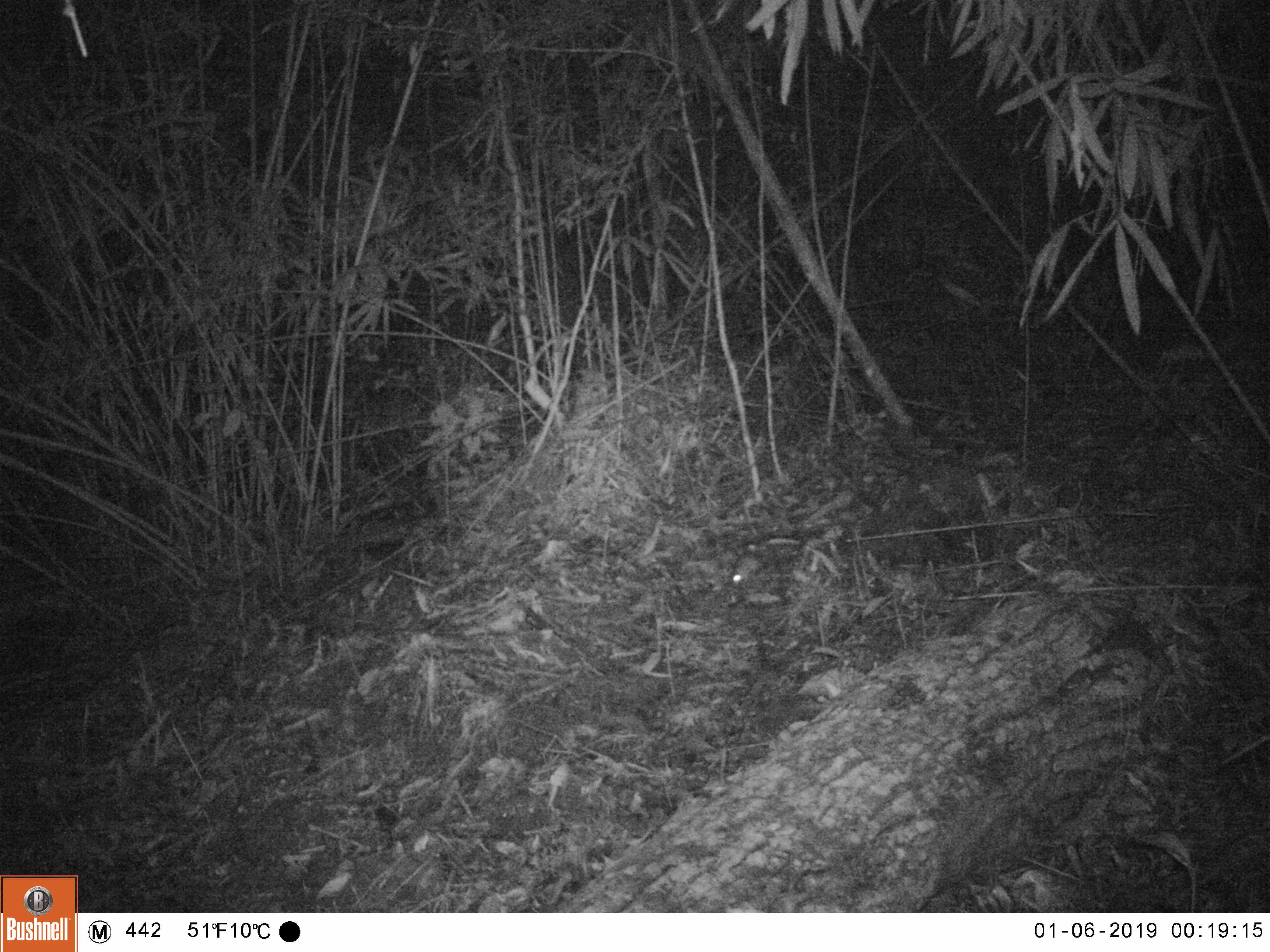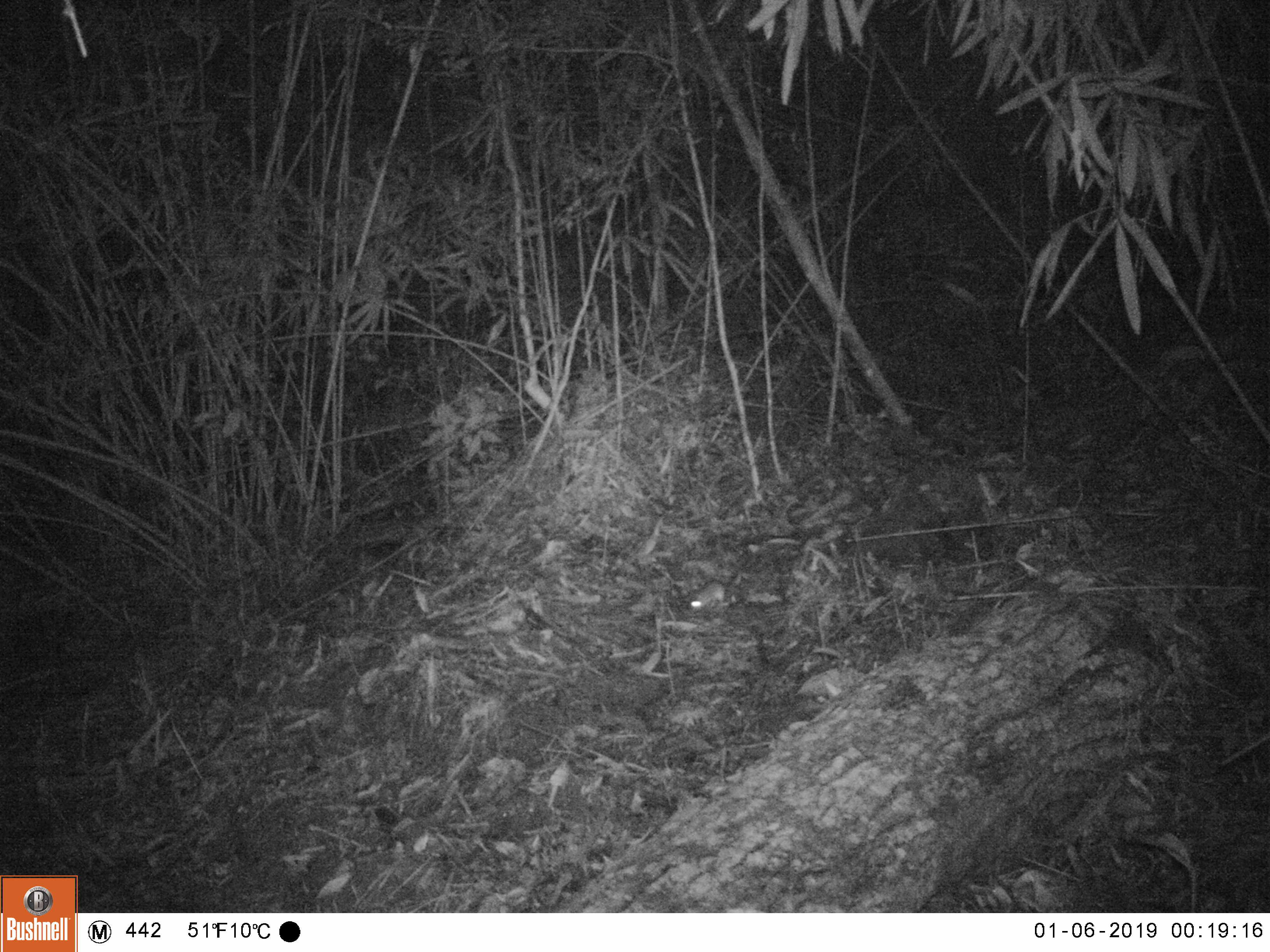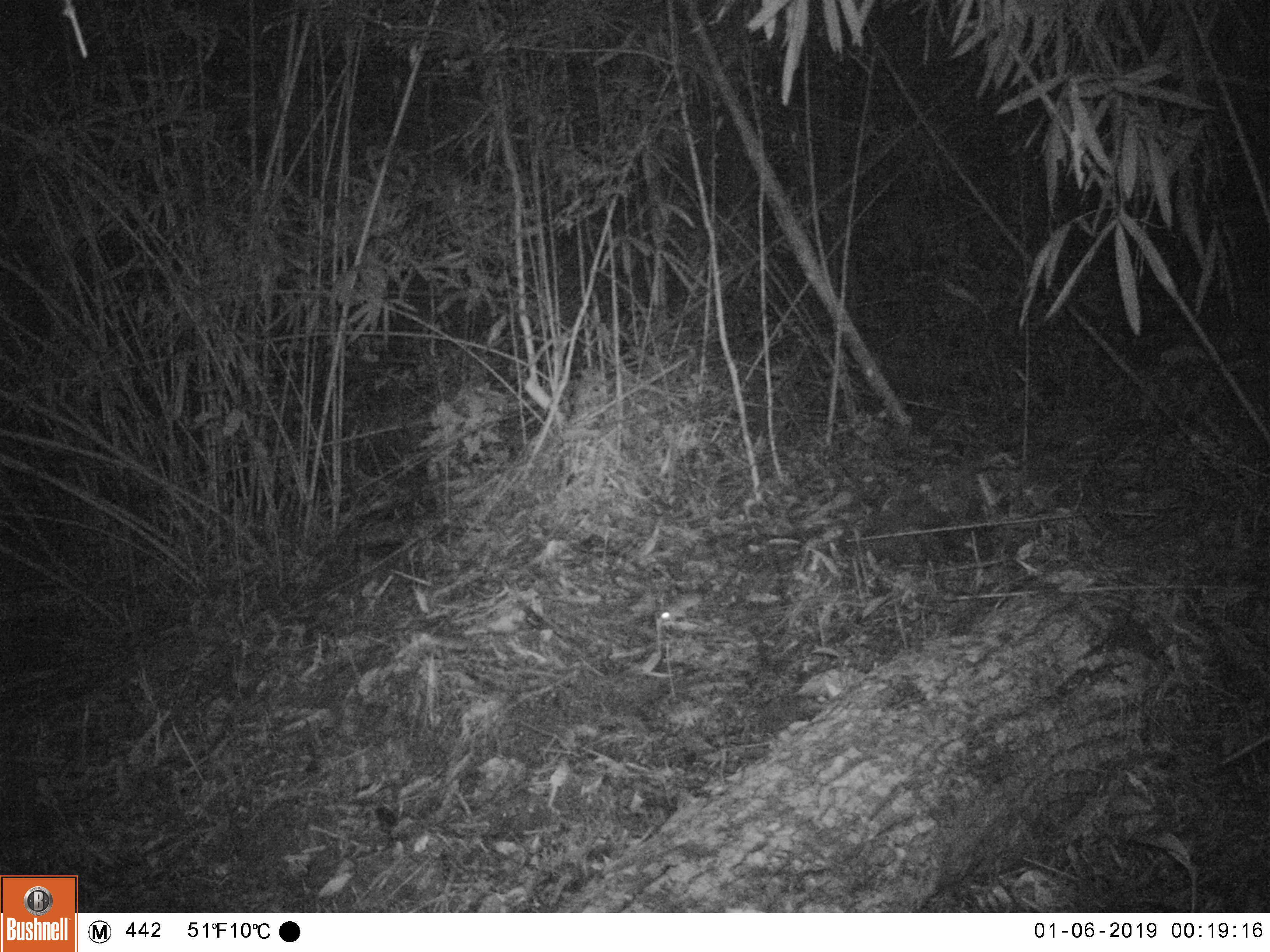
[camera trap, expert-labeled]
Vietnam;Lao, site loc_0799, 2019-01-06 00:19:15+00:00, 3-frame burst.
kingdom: Animalia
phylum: Chordata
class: Mammalia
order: Rodentia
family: Muridae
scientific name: Muridae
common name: old-world mice and rats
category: unidentified murid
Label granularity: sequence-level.